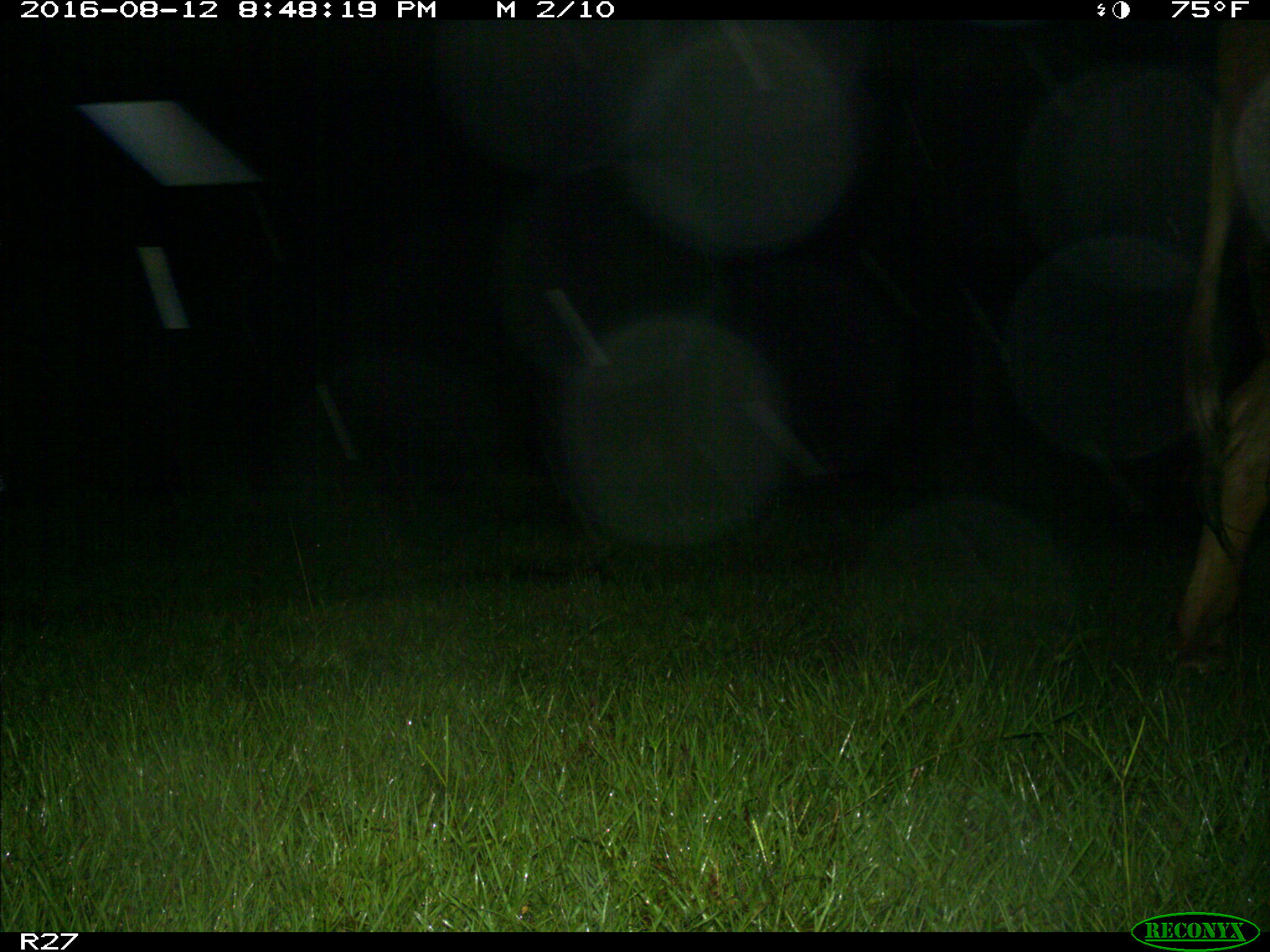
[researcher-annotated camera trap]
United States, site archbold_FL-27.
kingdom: Animalia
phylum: Chordata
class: Mammalia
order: Artiodactyla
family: Bovidae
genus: Bos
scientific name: Bos taurus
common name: domestic cow